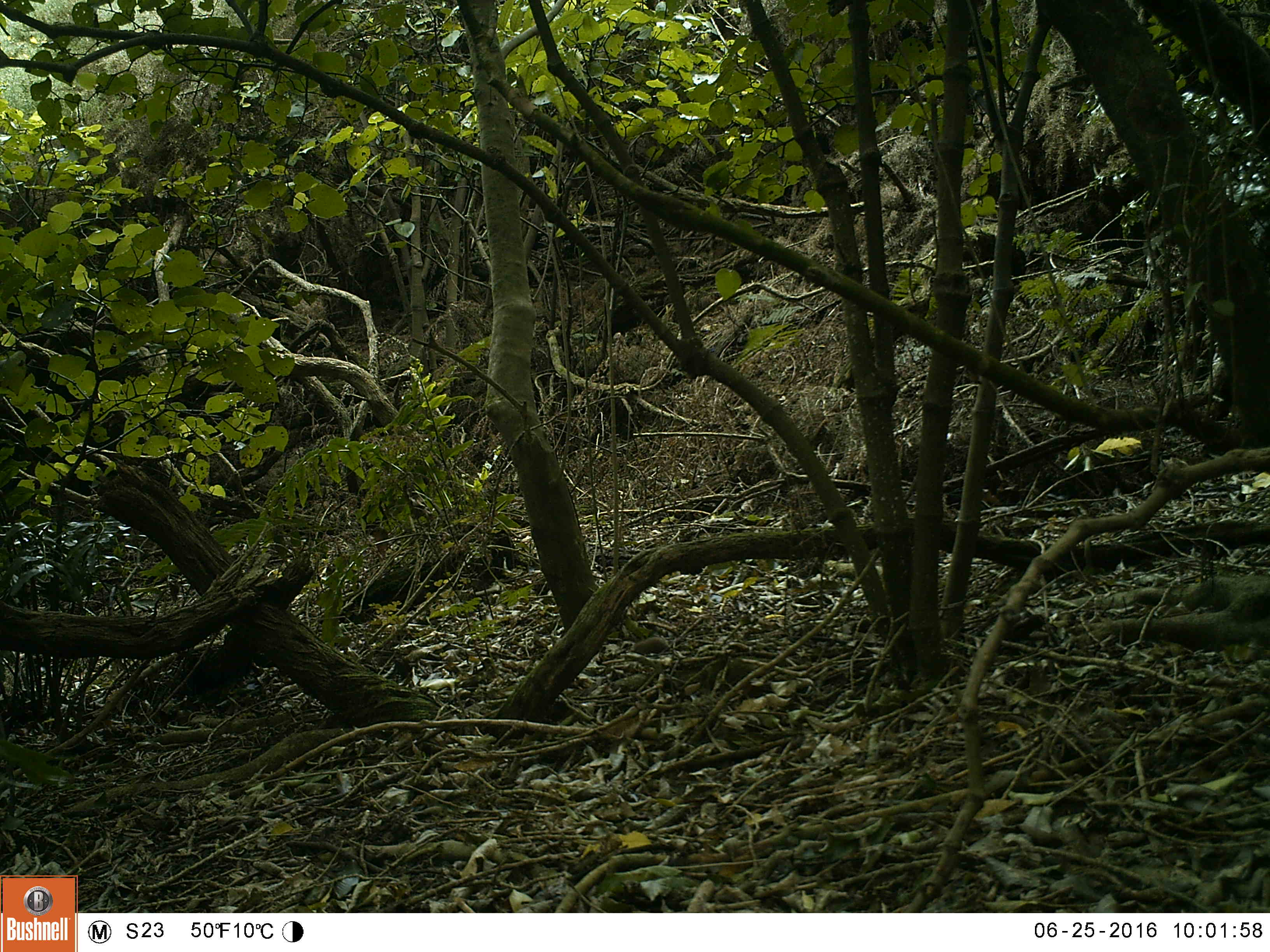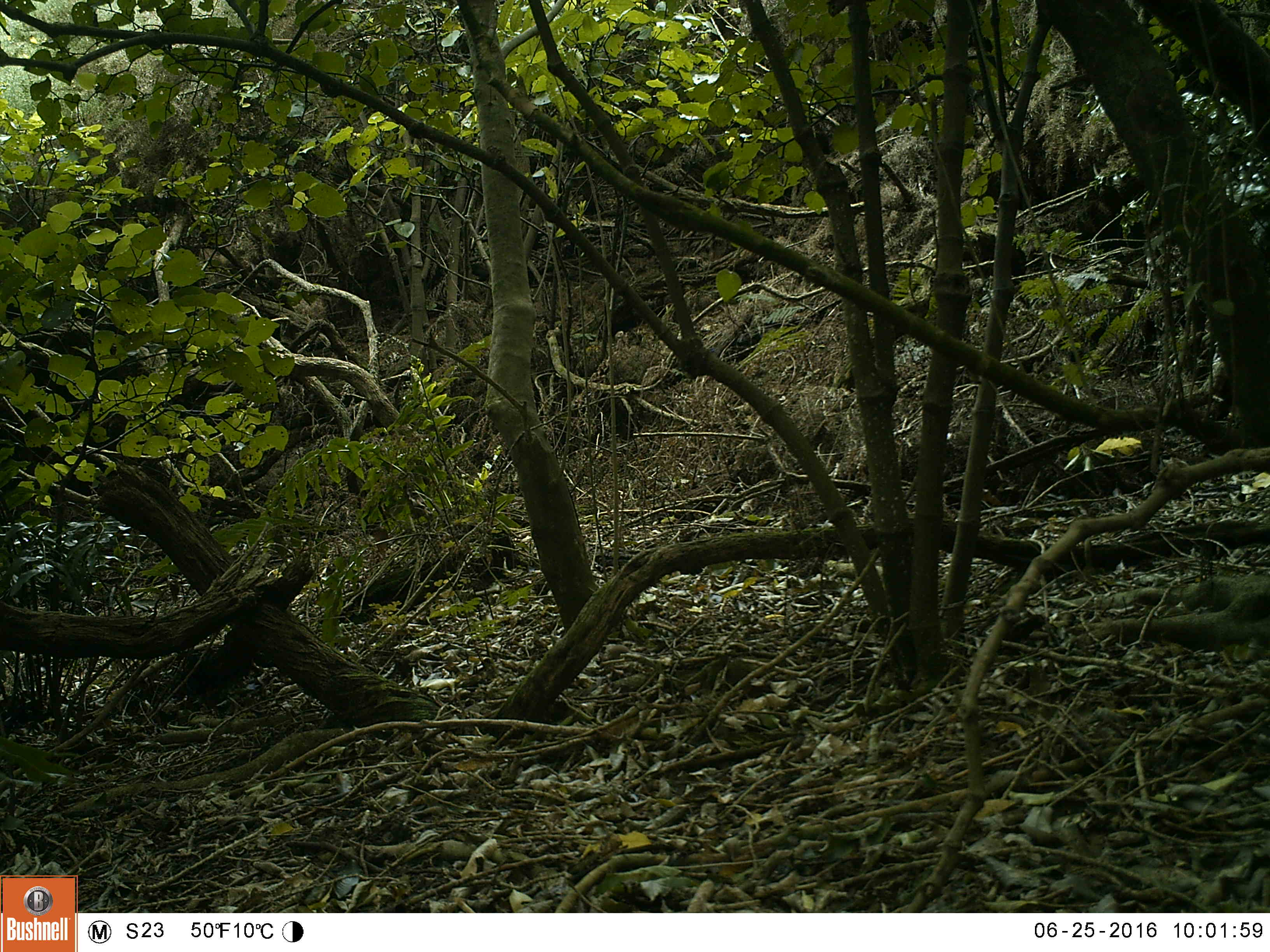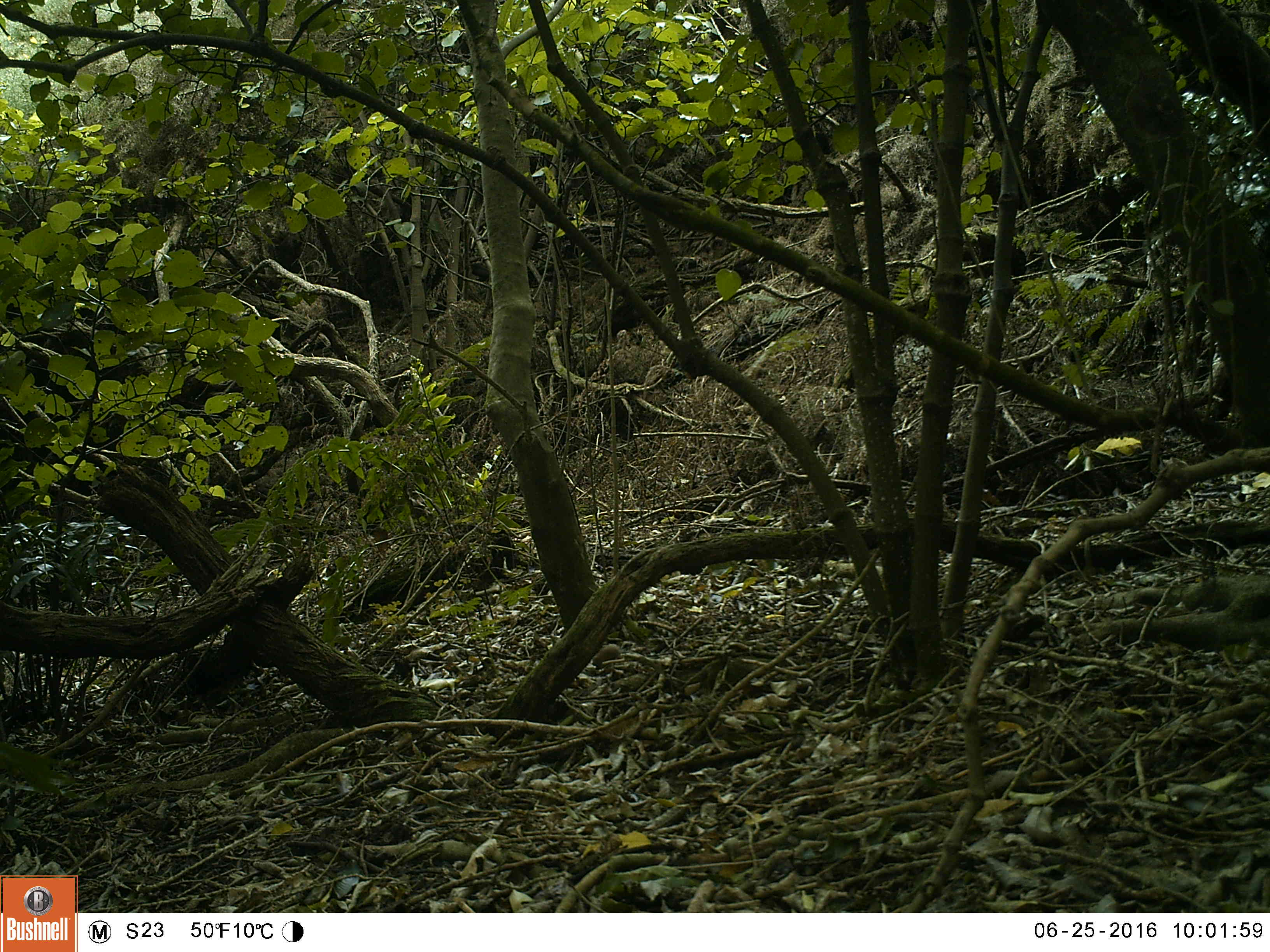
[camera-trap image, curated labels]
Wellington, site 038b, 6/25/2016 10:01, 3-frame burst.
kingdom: Animalia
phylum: Chordata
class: Mammalia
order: Rodentia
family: Muridae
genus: Rattus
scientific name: Rattus rattus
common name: ship rat